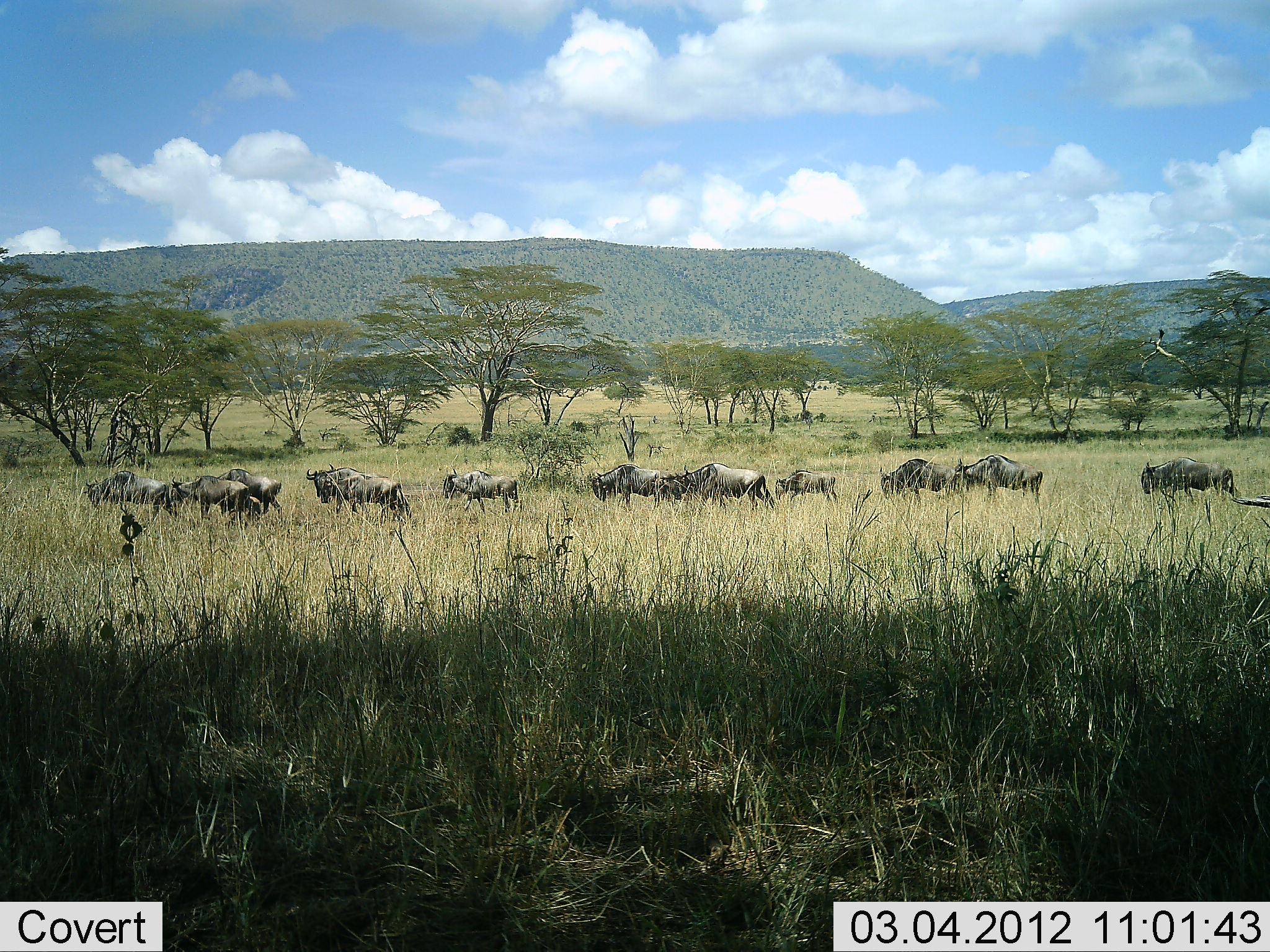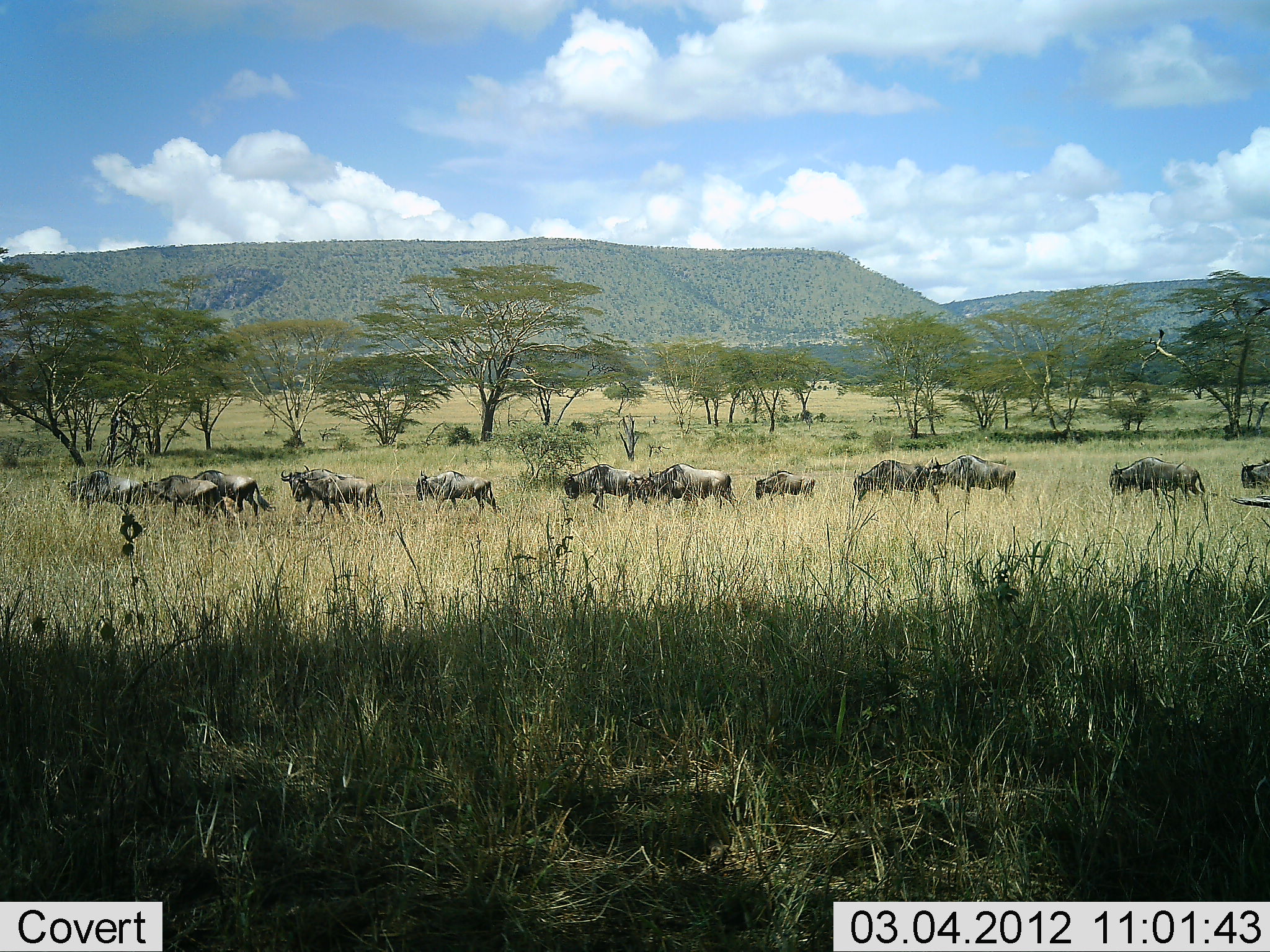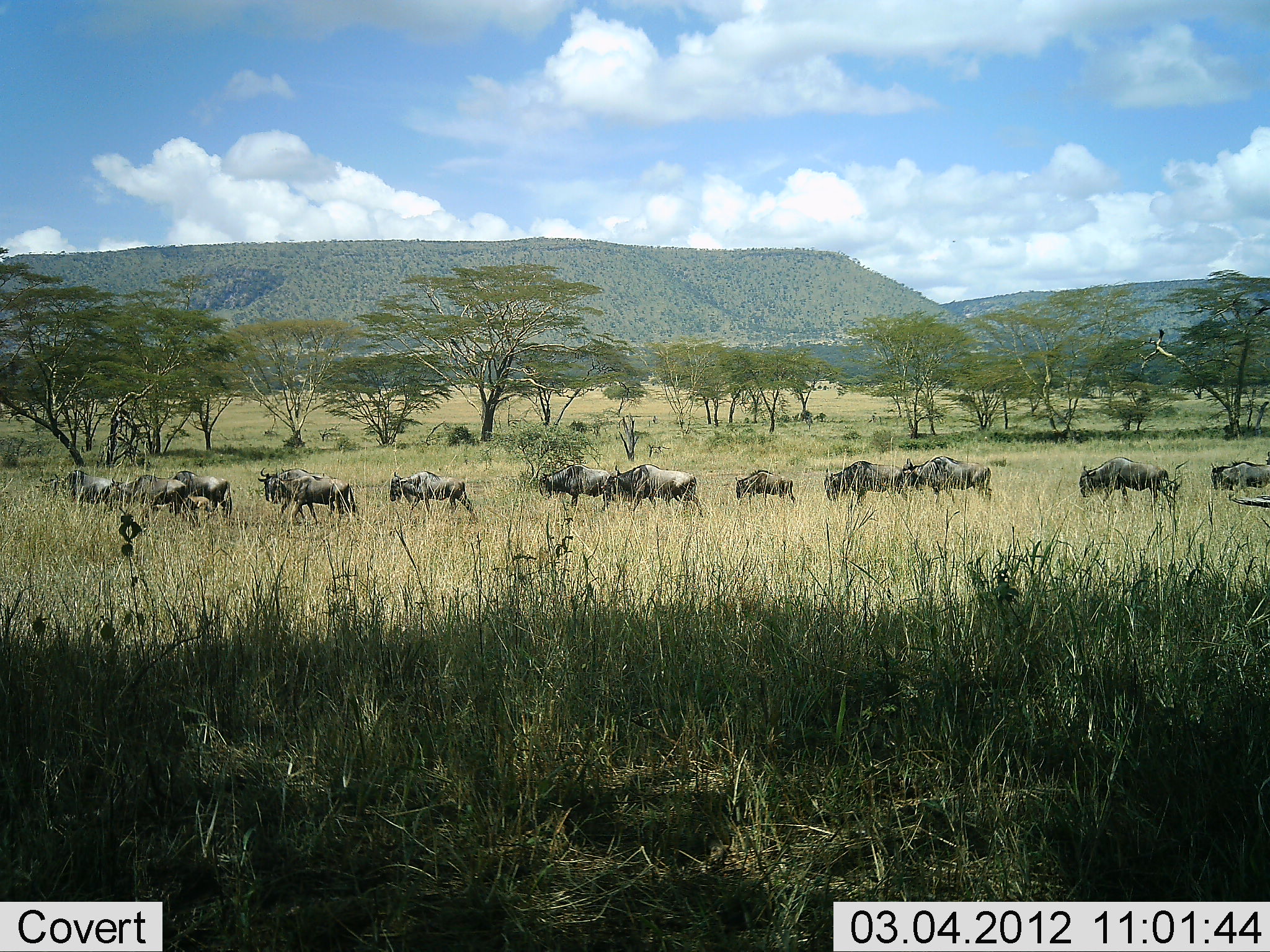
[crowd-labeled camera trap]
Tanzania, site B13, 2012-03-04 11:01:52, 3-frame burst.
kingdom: Animalia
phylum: Chordata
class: Mammalia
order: Artiodactyla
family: Bovidae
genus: Connochaetes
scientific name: Connochaetes taurinus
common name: blue wildebeest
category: wildebeest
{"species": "wildebeest (blue wildebeest) (Connochaetes taurinus)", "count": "11-50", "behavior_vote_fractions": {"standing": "5%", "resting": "0%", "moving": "100%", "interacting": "0%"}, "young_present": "14%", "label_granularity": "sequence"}